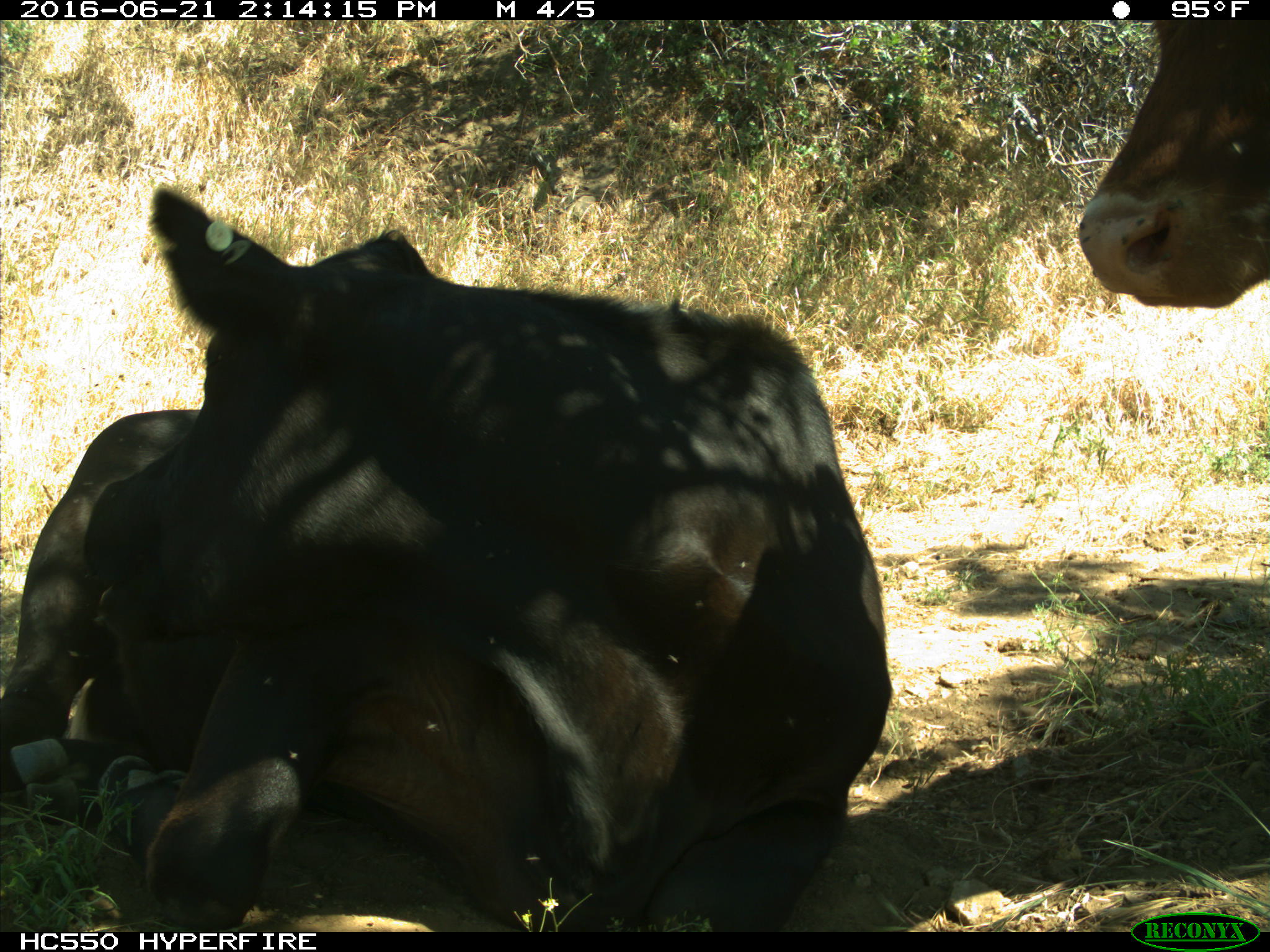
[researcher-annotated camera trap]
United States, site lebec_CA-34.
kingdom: Animalia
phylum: Chordata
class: Mammalia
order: Artiodactyla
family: Bovidae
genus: Bos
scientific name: Bos taurus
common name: domestic cow